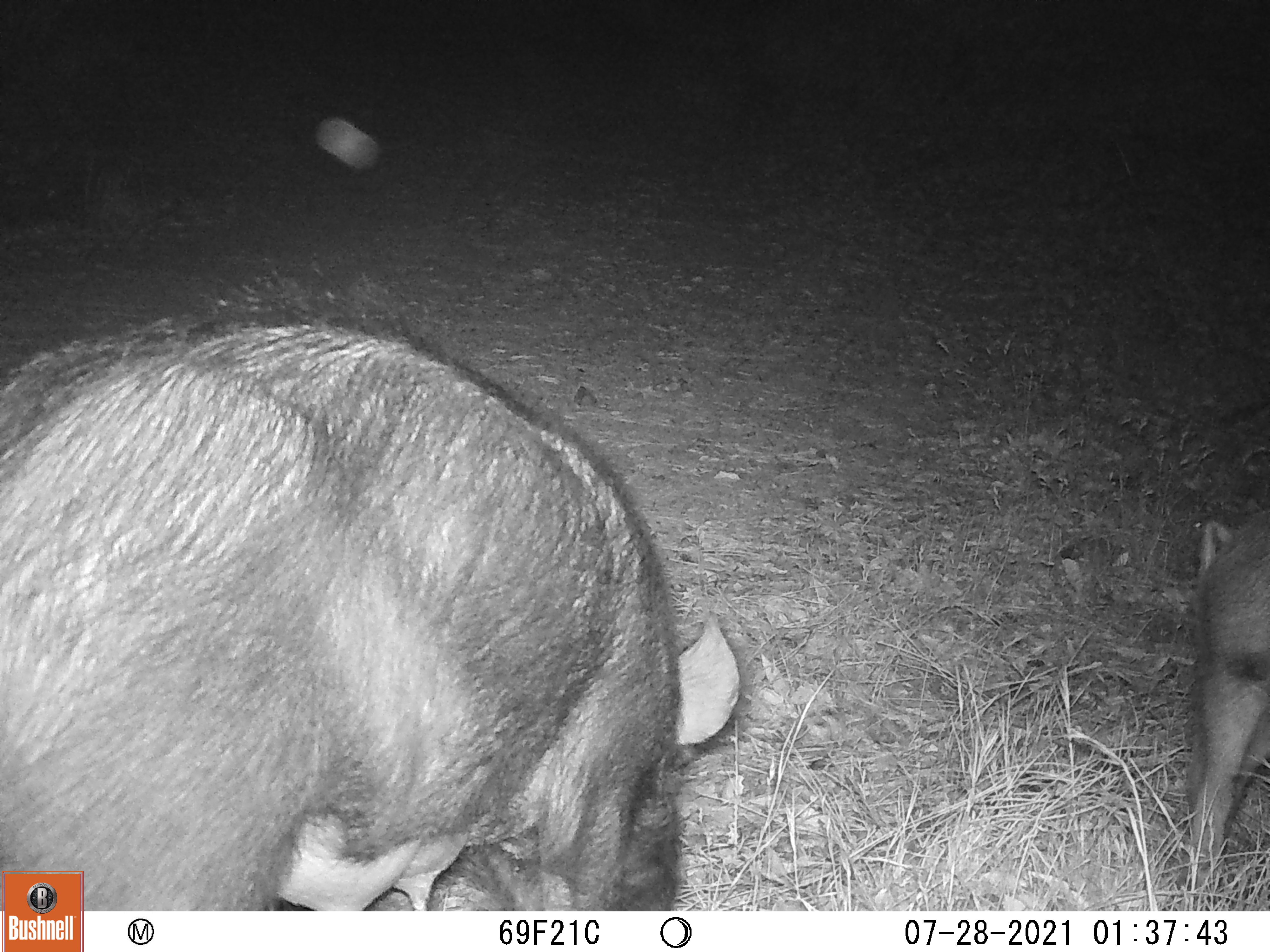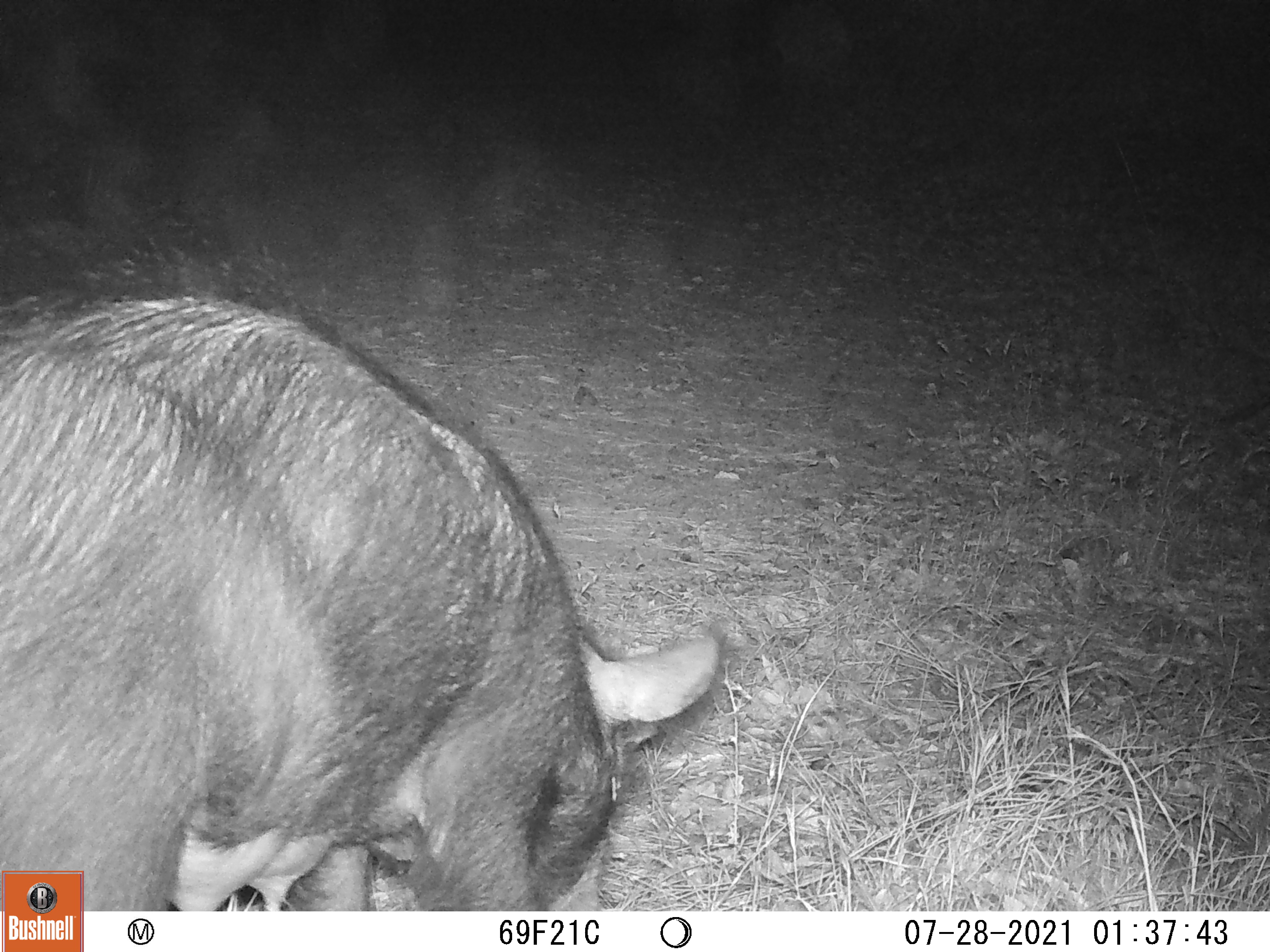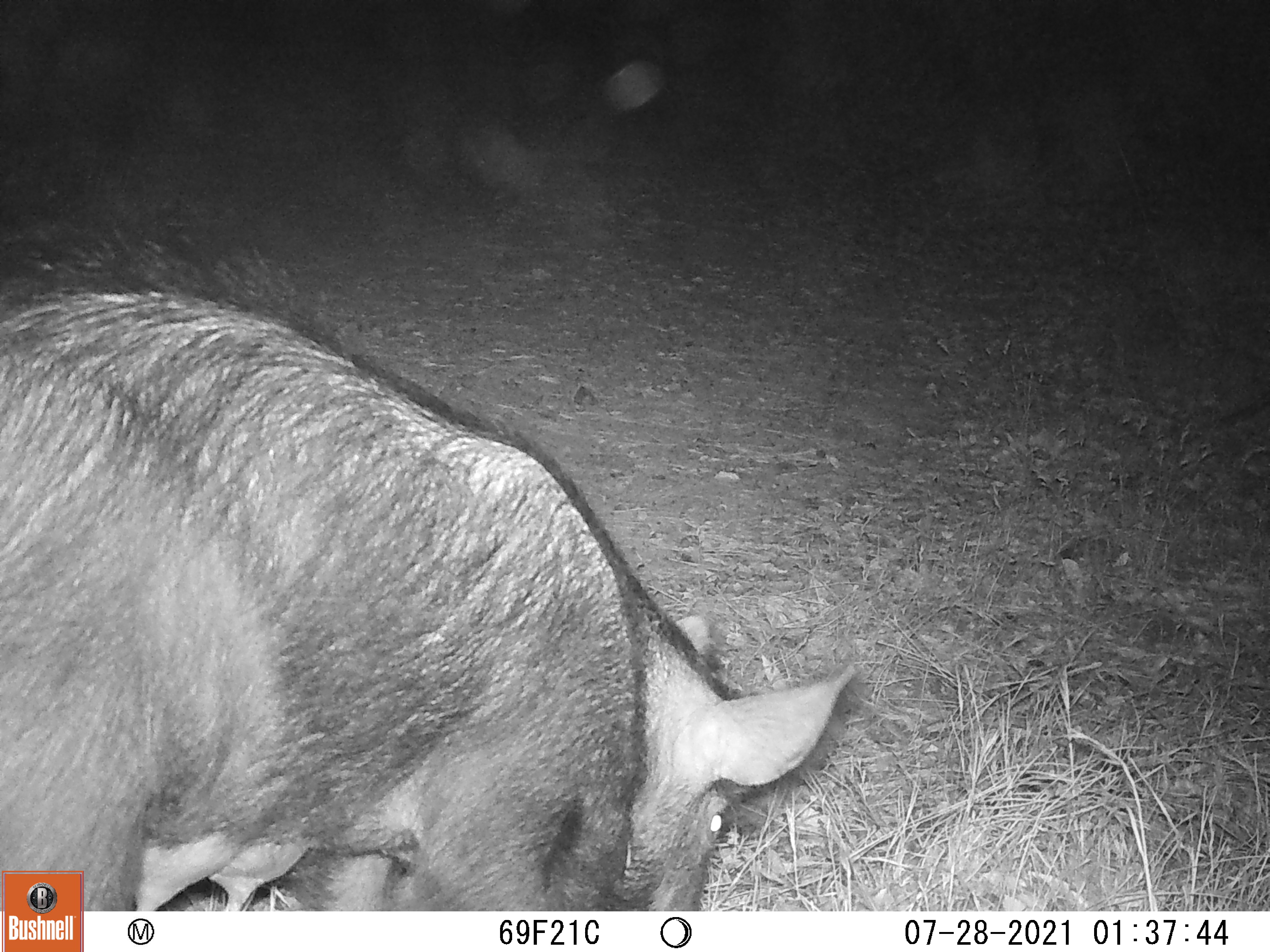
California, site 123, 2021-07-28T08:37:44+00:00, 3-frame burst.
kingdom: Animalia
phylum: Chordata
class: Mammalia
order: Artiodactyla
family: Suidae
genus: Sus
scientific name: Sus scrofa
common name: wild boar